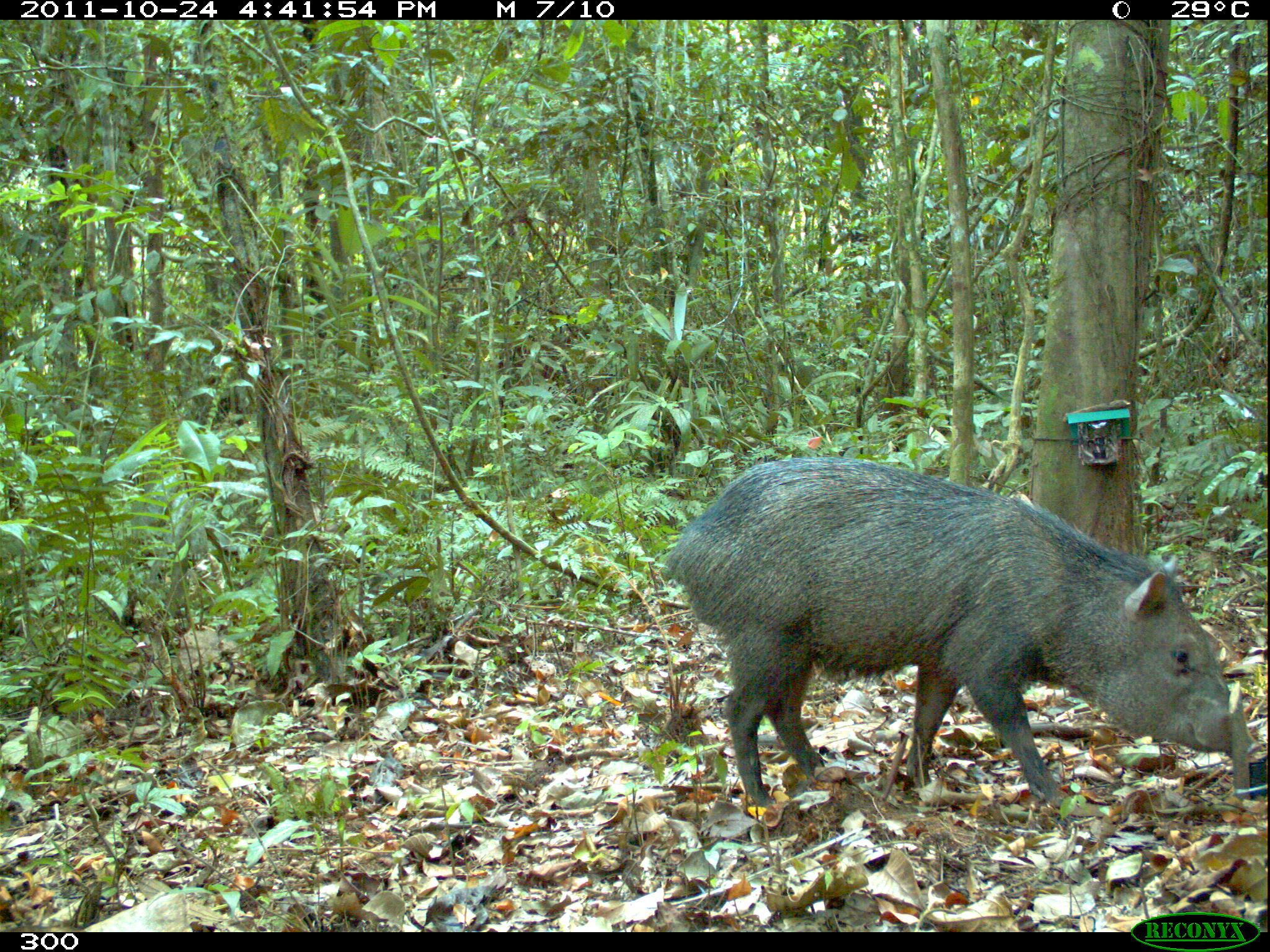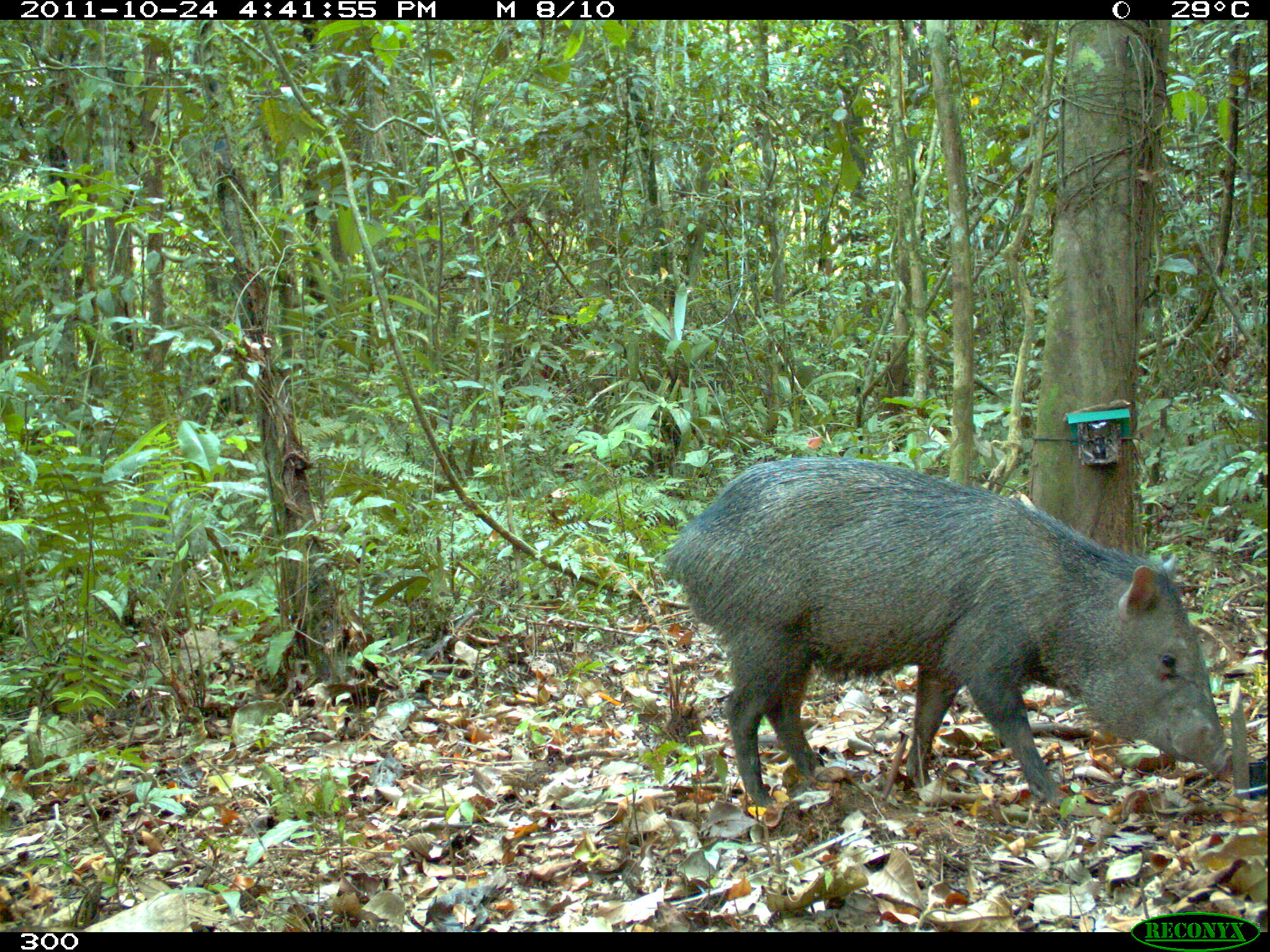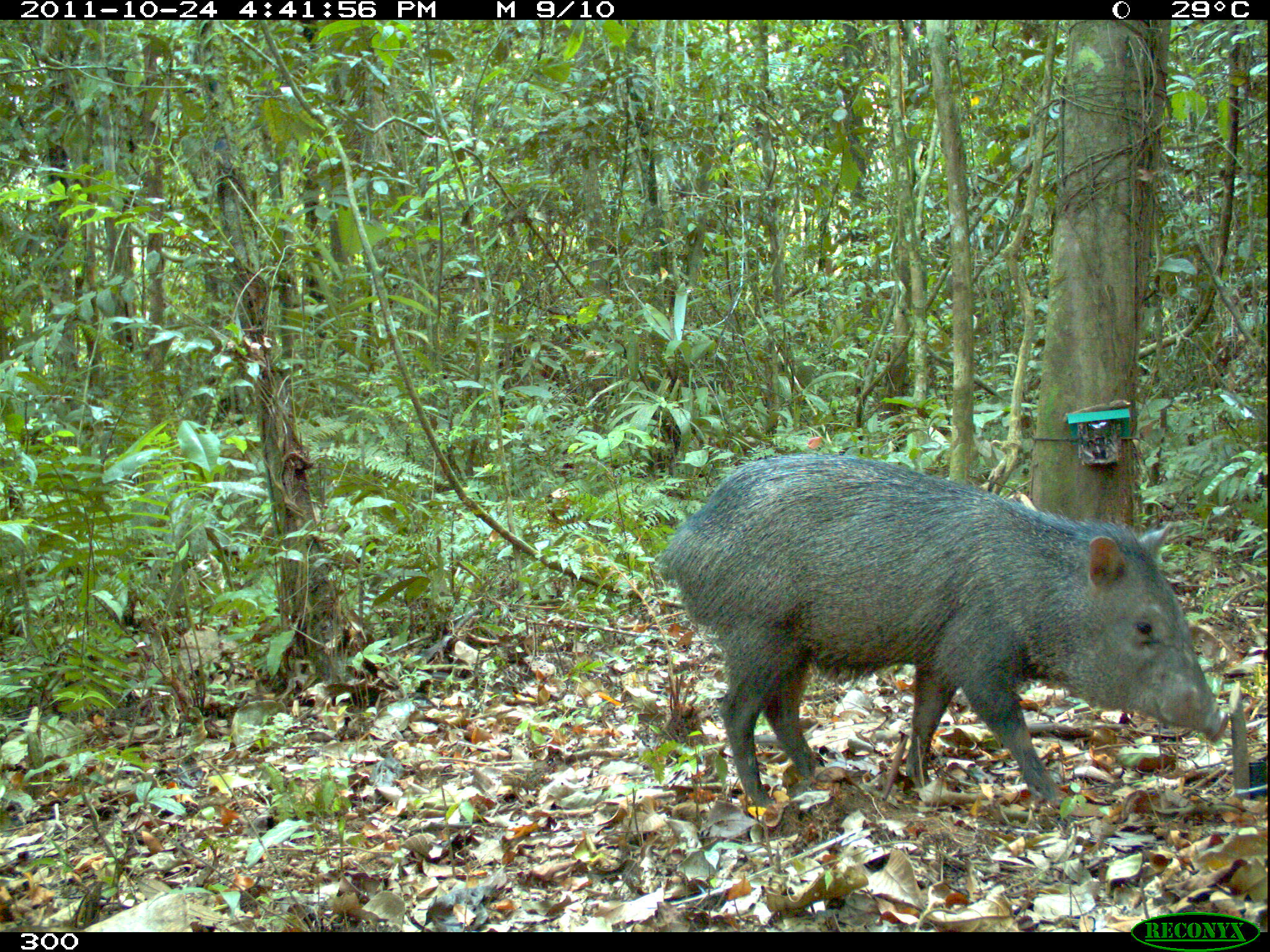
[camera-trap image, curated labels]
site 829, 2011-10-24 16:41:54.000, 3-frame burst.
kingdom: Animalia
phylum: Chordata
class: Mammalia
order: Artiodactyla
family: Tayassuidae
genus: Pecari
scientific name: Pecari tajacu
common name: collared peccary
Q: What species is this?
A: Pecari tajacu (collared peccary).